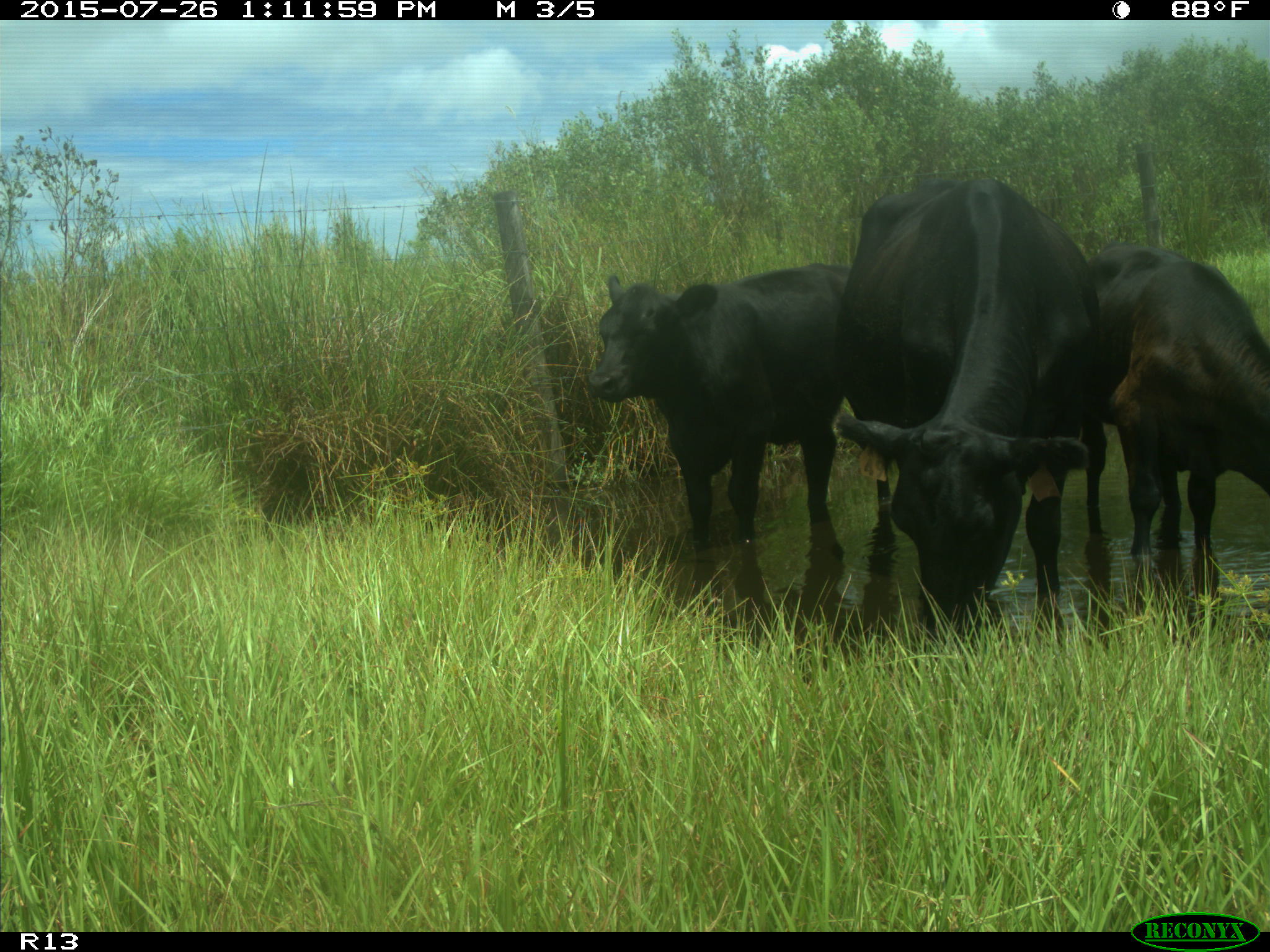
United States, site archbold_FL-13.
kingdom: Animalia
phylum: Chordata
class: Mammalia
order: Artiodactyla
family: Bovidae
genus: Bos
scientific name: Bos taurus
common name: domestic cow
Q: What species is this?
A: Bos taurus (domestic cow).